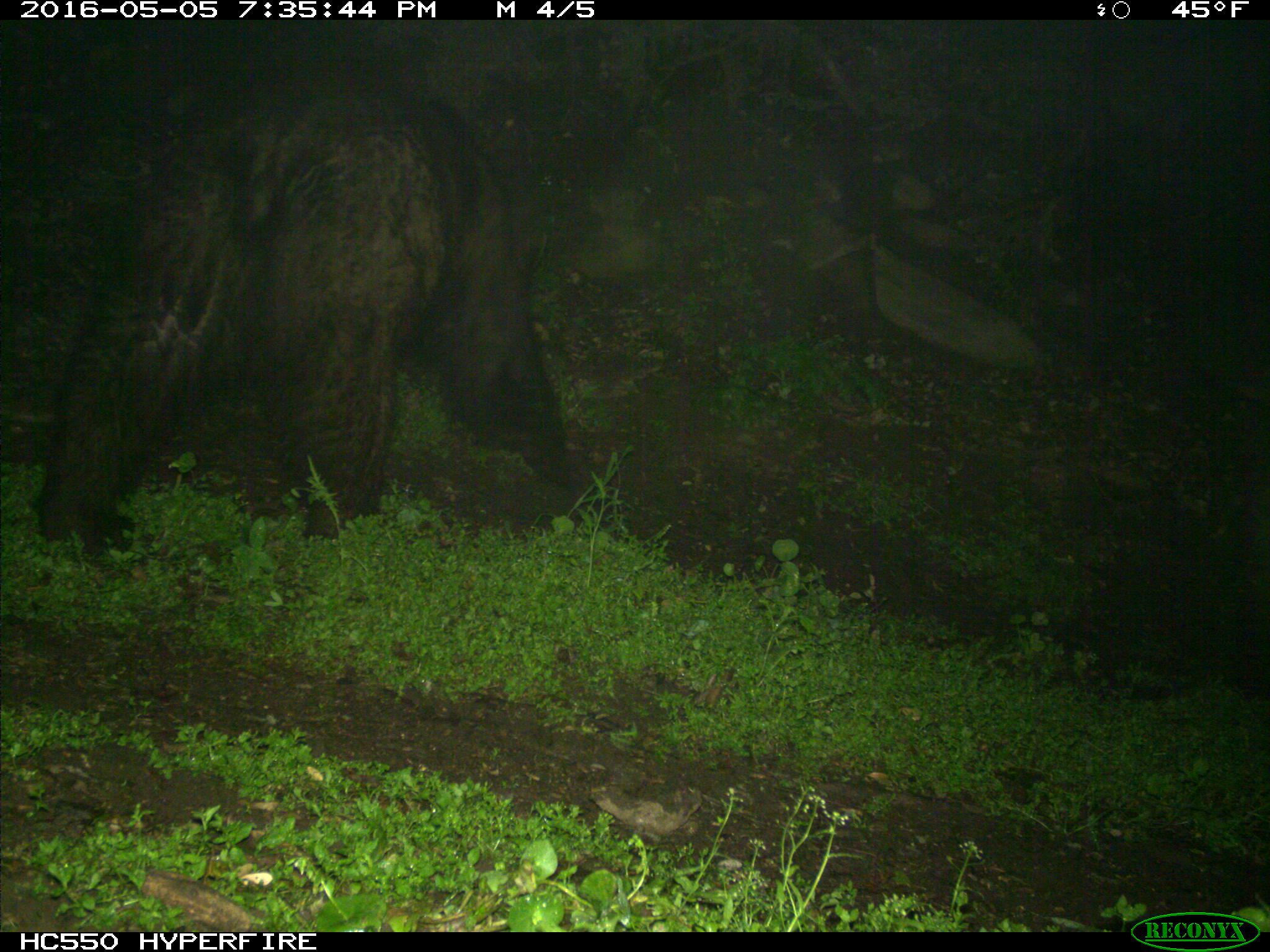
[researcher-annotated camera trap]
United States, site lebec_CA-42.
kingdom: Animalia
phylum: Chordata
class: Mammalia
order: Carnivora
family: Ursidae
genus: Ursus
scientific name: Ursus americanus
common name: american black bear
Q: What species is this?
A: Ursus americanus (american black bear).